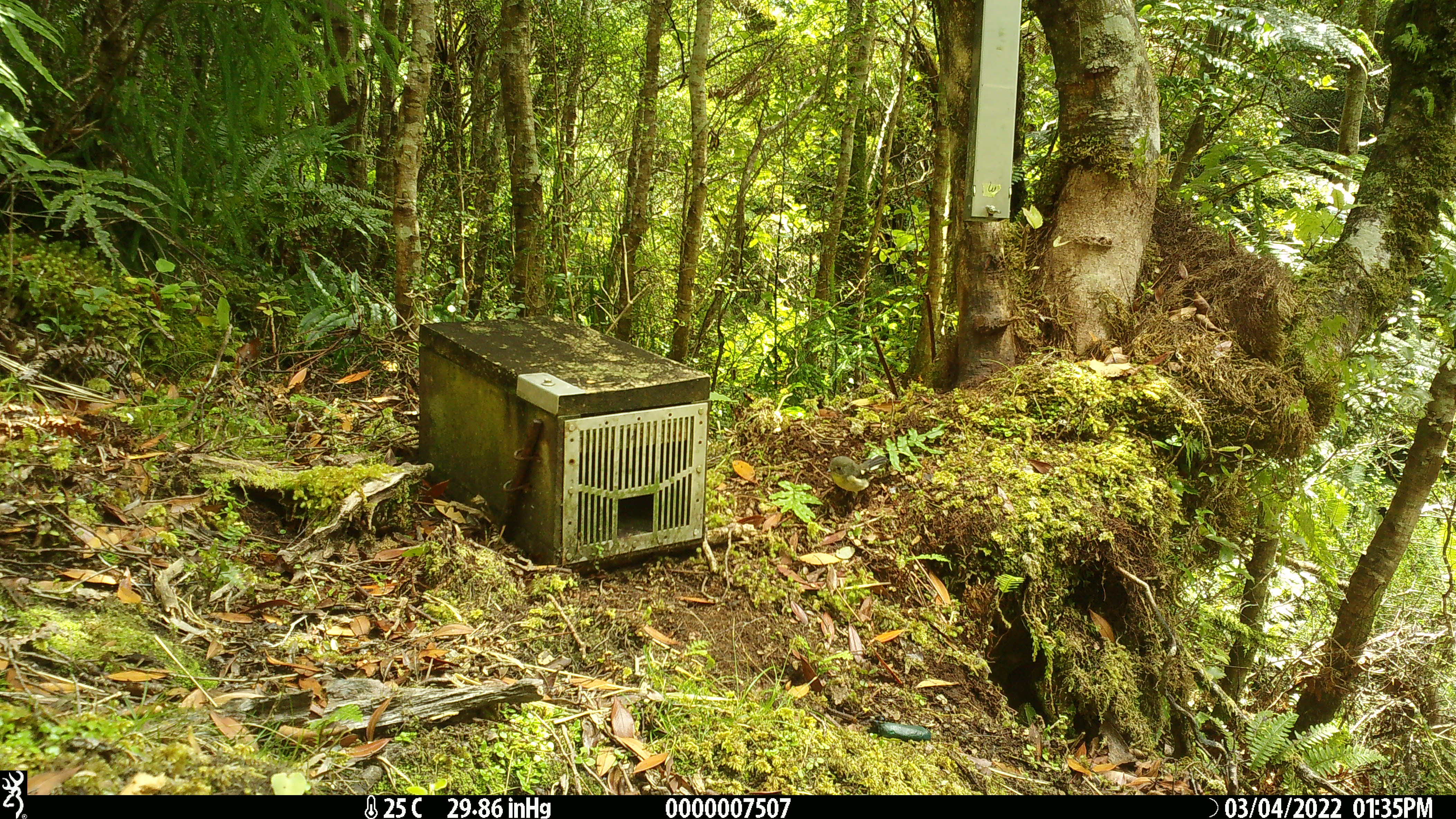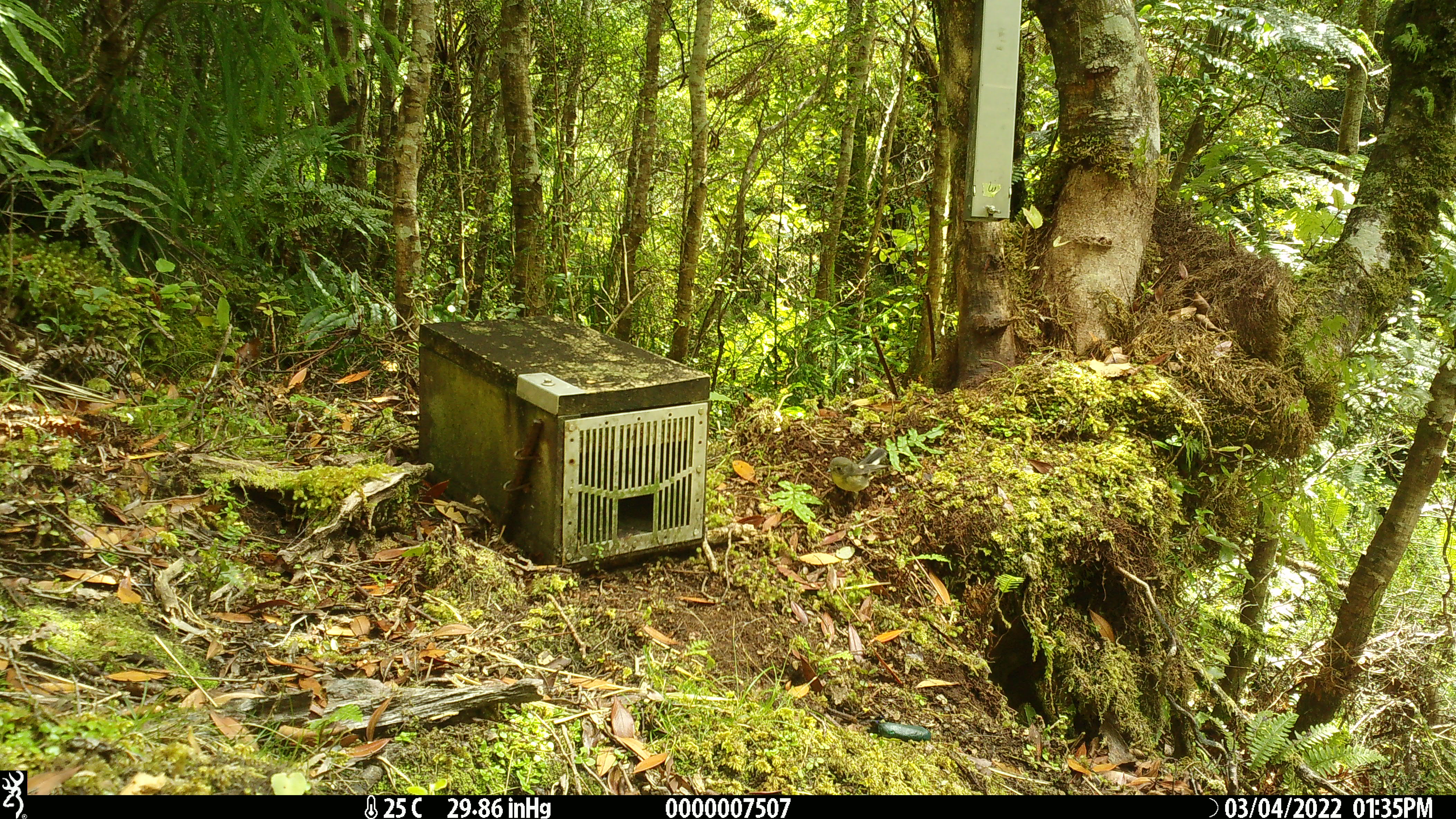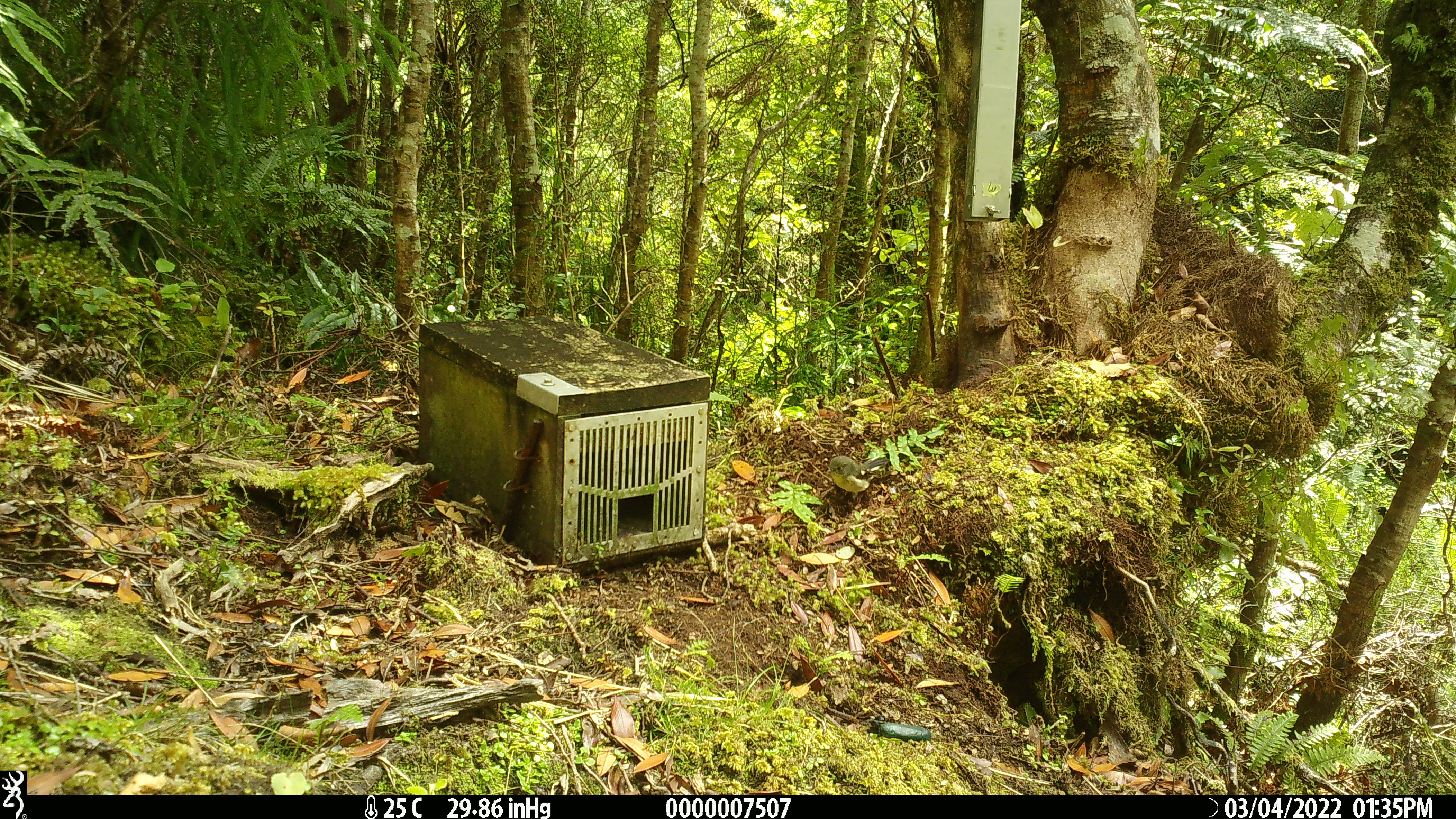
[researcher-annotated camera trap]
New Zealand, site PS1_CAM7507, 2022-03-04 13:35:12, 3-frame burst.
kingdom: Animalia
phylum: Chordata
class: Aves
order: Passeriformes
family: Petroicidae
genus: Petroica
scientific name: Petroica macrocephala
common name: tomtit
Tomtit (Petroica macrocephala).